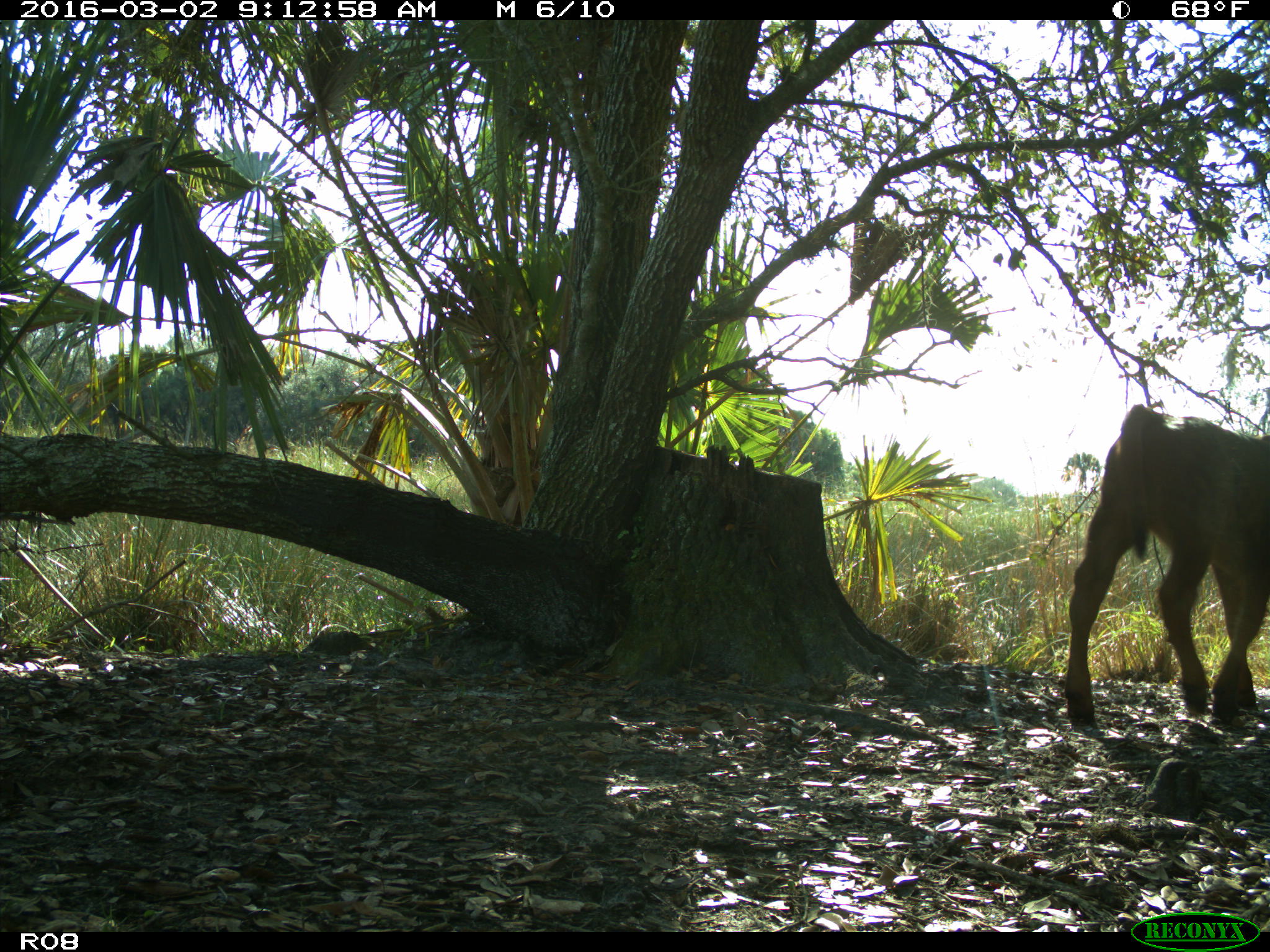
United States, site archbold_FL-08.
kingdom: Animalia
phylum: Chordata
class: Mammalia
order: Artiodactyla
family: Bovidae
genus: Bos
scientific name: Bos taurus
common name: domestic cow